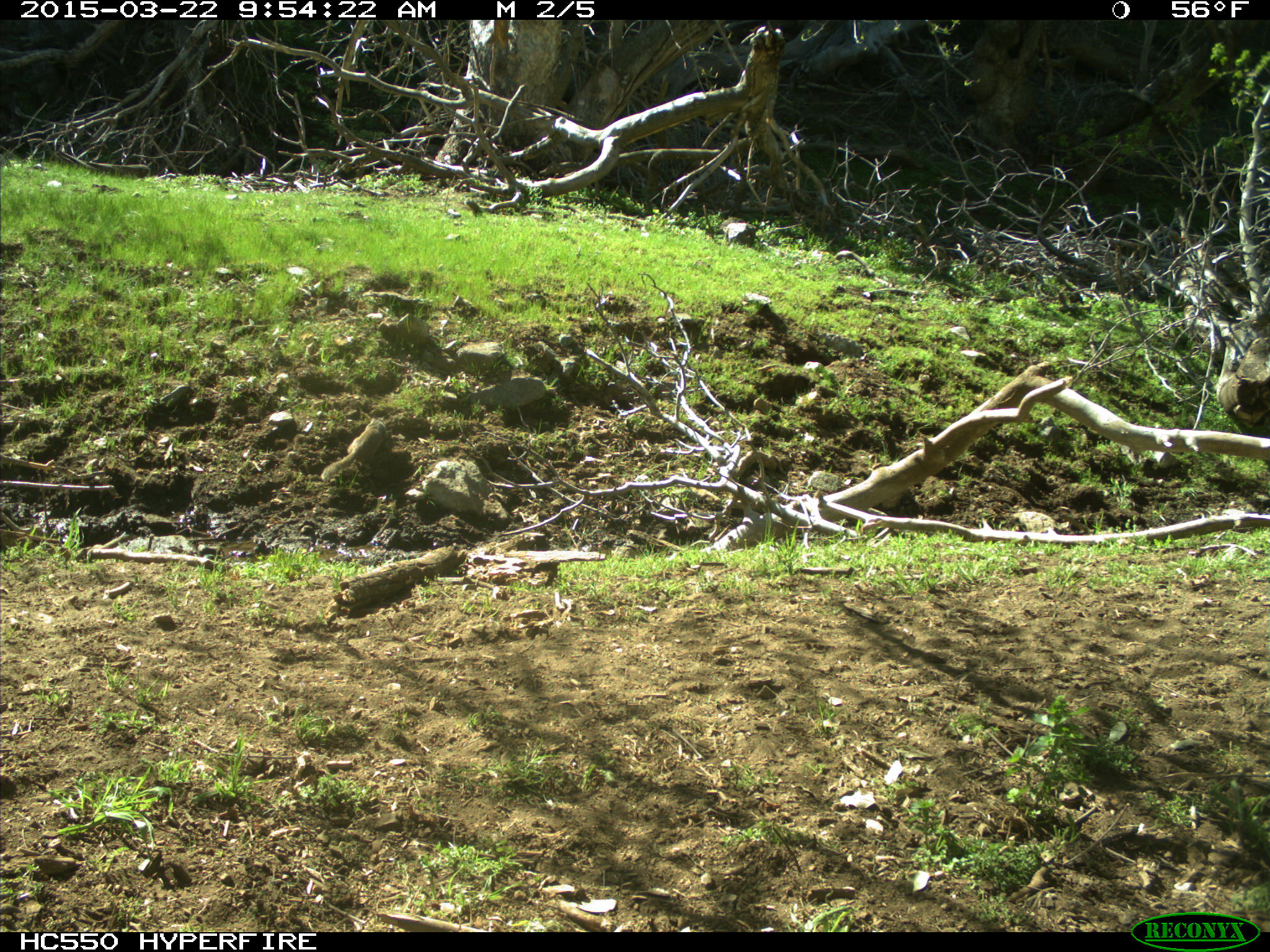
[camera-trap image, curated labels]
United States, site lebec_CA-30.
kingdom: Animalia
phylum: Chordata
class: Mammalia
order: Rodentia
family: Sciuridae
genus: Otospermophilus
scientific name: Otospermophilus beecheyi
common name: california ground squirrel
Otospermophilus beecheyi (california ground squirrel).